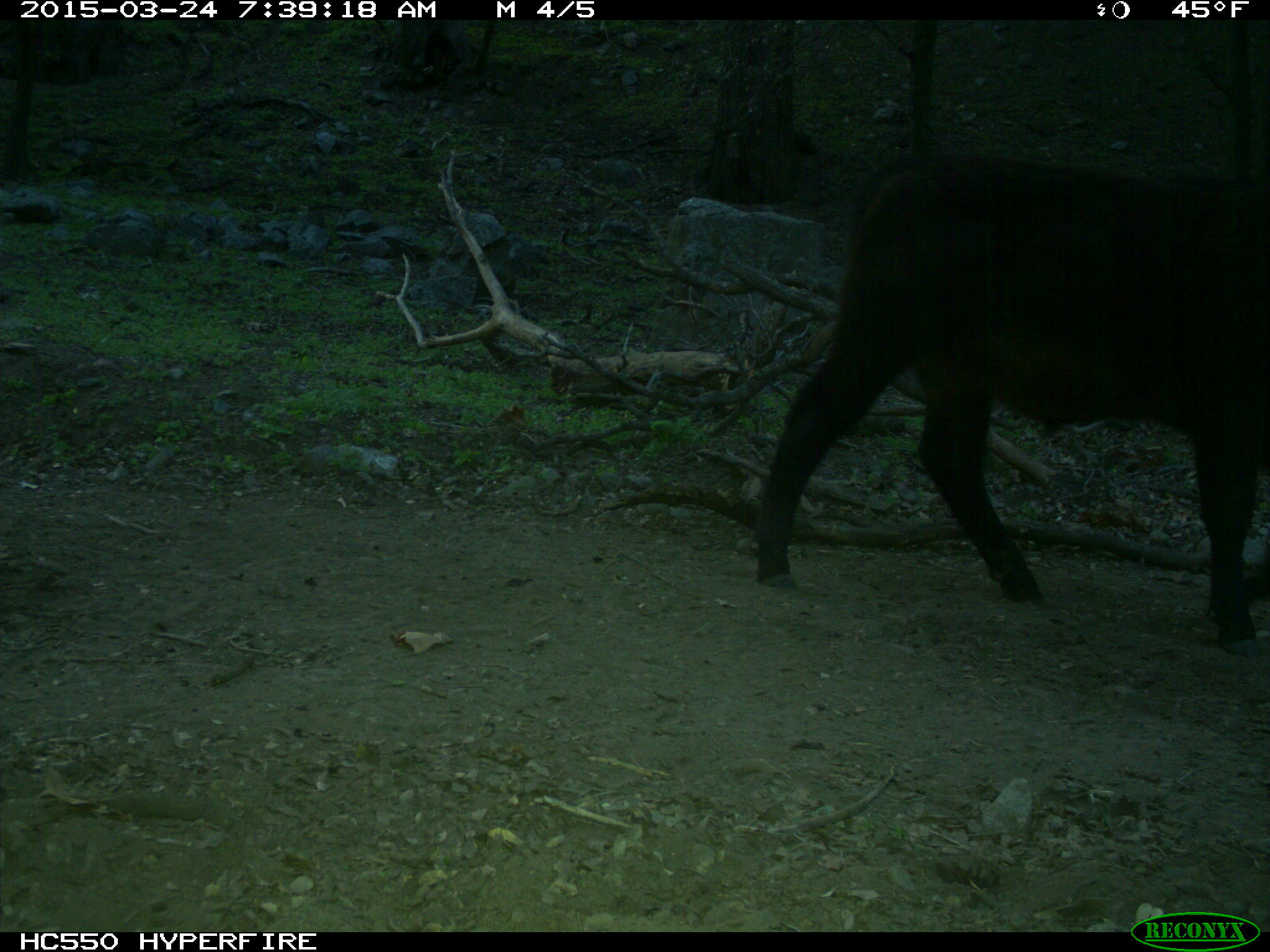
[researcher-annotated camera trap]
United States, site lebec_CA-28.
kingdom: Animalia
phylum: Chordata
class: Mammalia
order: Artiodactyla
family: Bovidae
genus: Bos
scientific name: Bos taurus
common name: domestic cow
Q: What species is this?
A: Bos taurus (domestic cow).